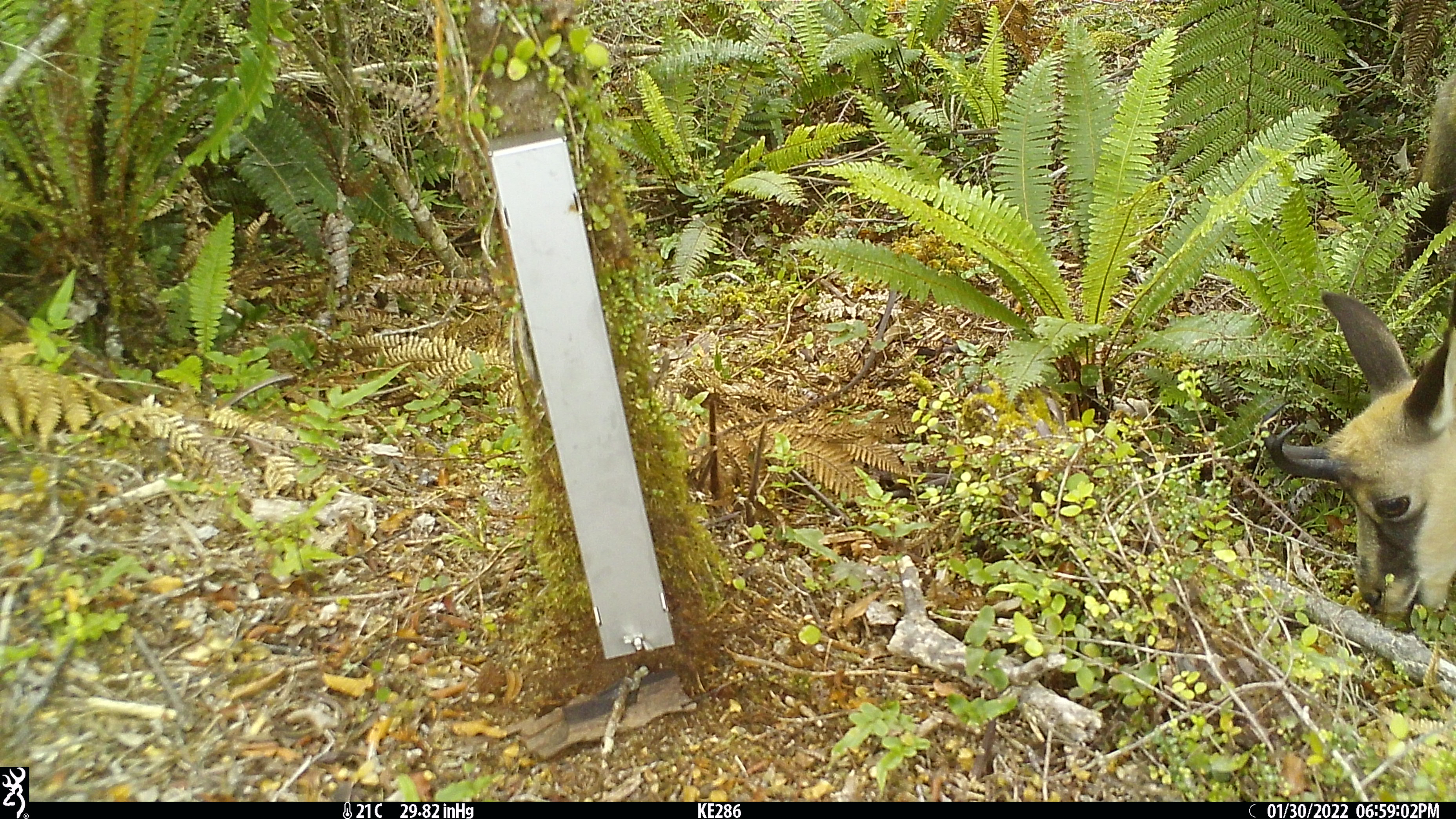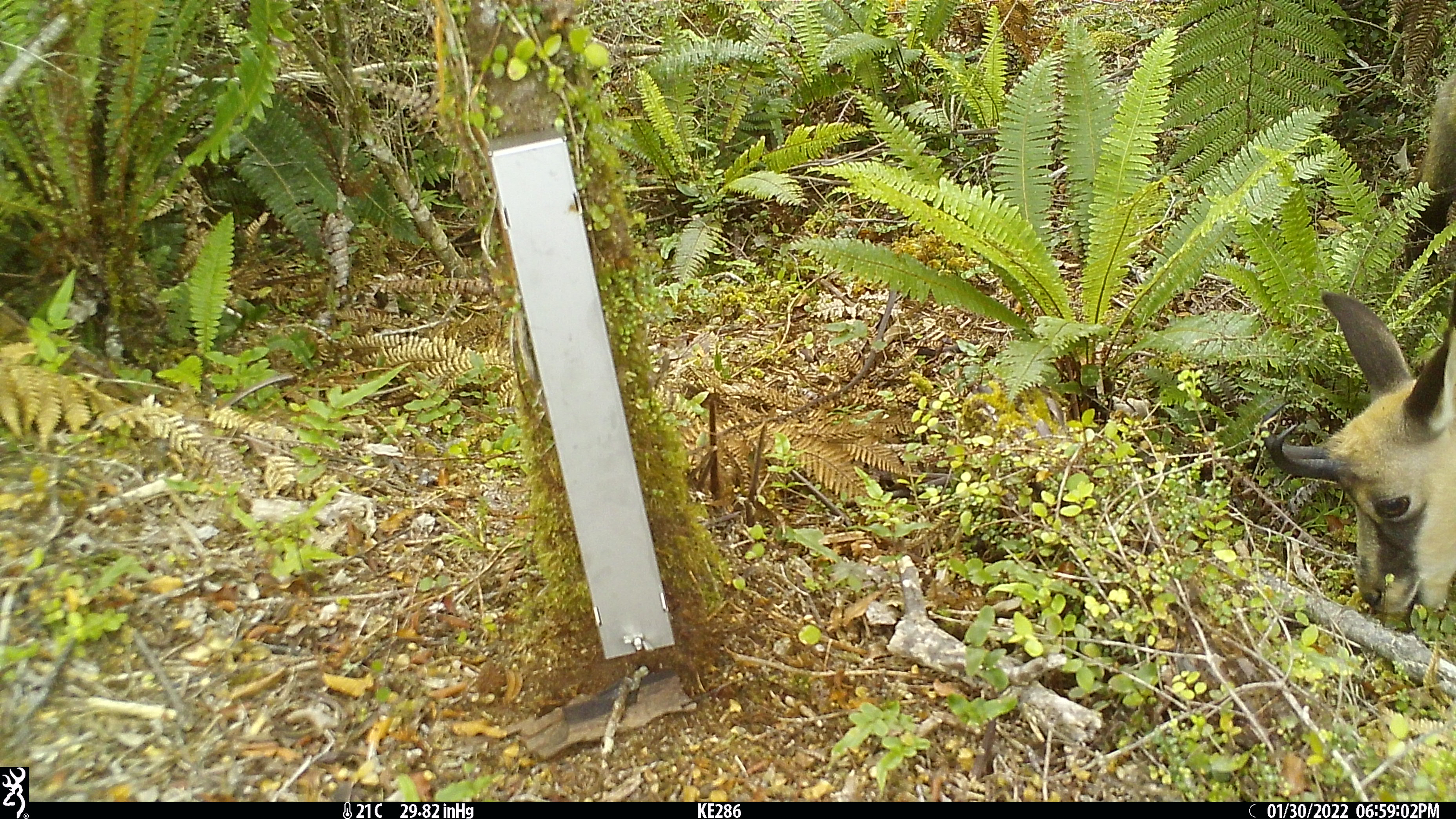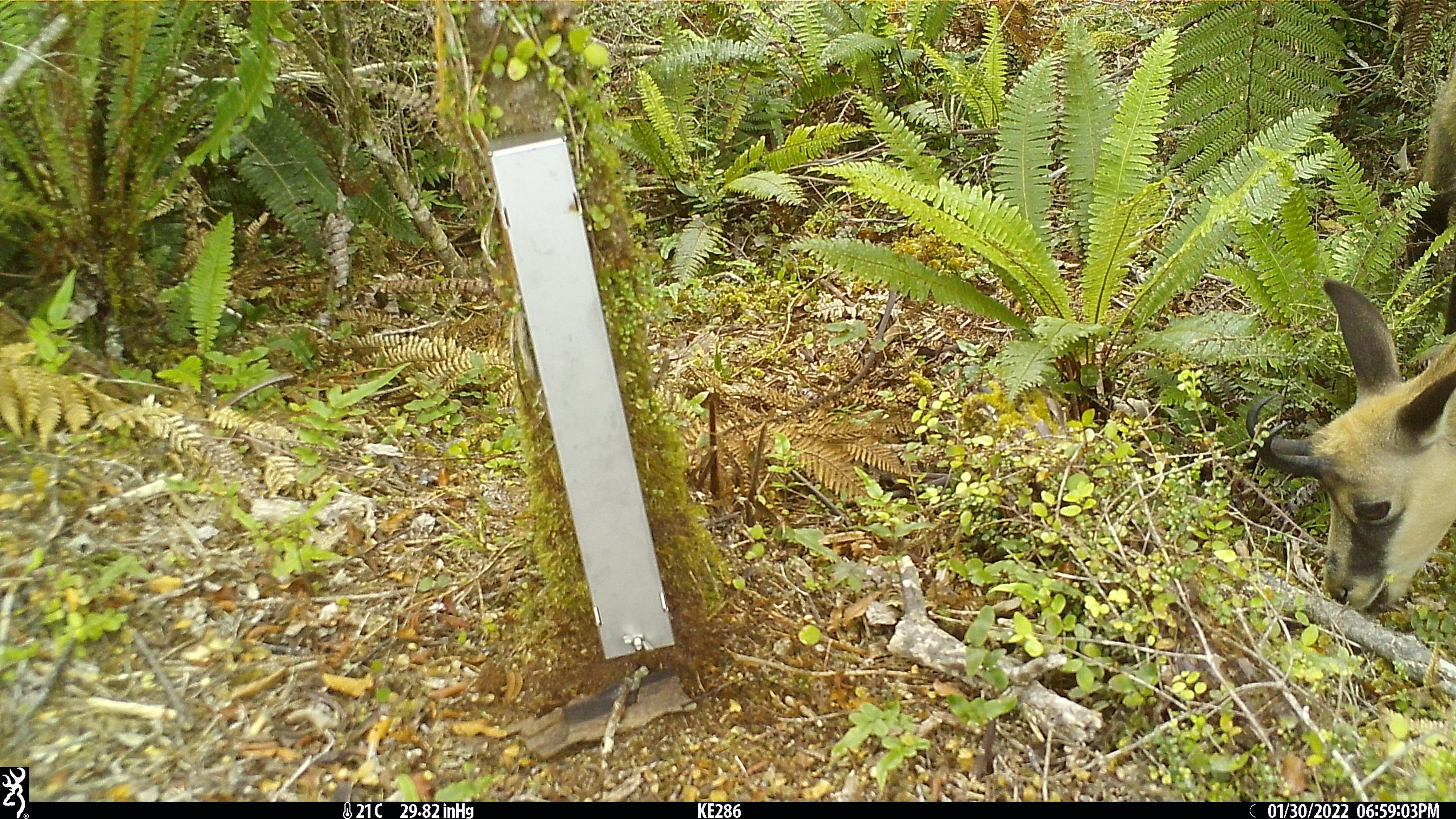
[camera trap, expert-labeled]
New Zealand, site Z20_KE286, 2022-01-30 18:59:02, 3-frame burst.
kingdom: Animalia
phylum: Chordata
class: Mammalia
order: Artiodactyla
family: Bovidae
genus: Rupicapra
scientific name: Rupicapra rupicapra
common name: alpine chamois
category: chamois